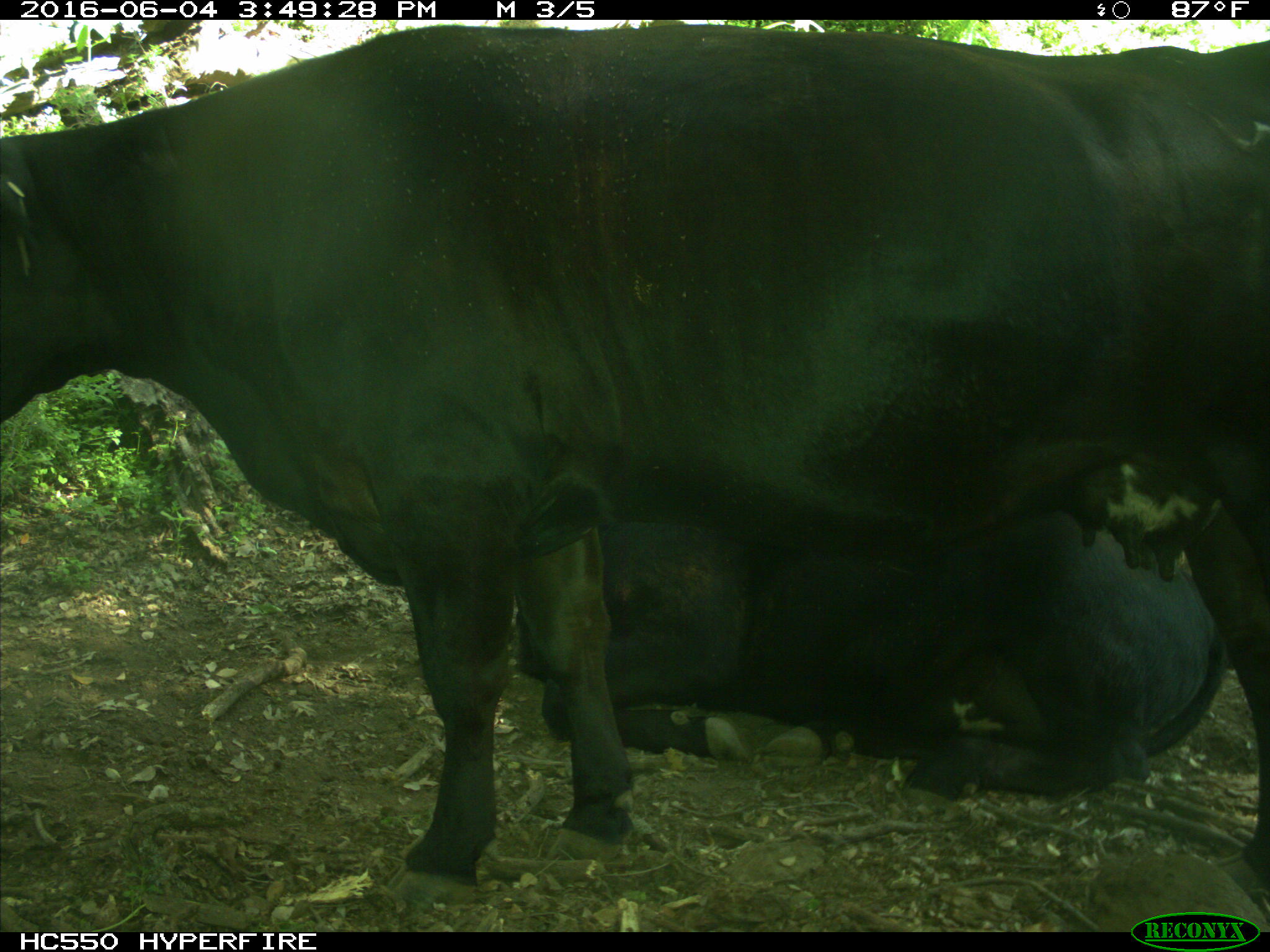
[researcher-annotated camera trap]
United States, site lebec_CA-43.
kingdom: Animalia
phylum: Chordata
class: Mammalia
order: Artiodactyla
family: Bovidae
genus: Bos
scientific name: Bos taurus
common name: domestic cow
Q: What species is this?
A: Bos taurus (domestic cow).